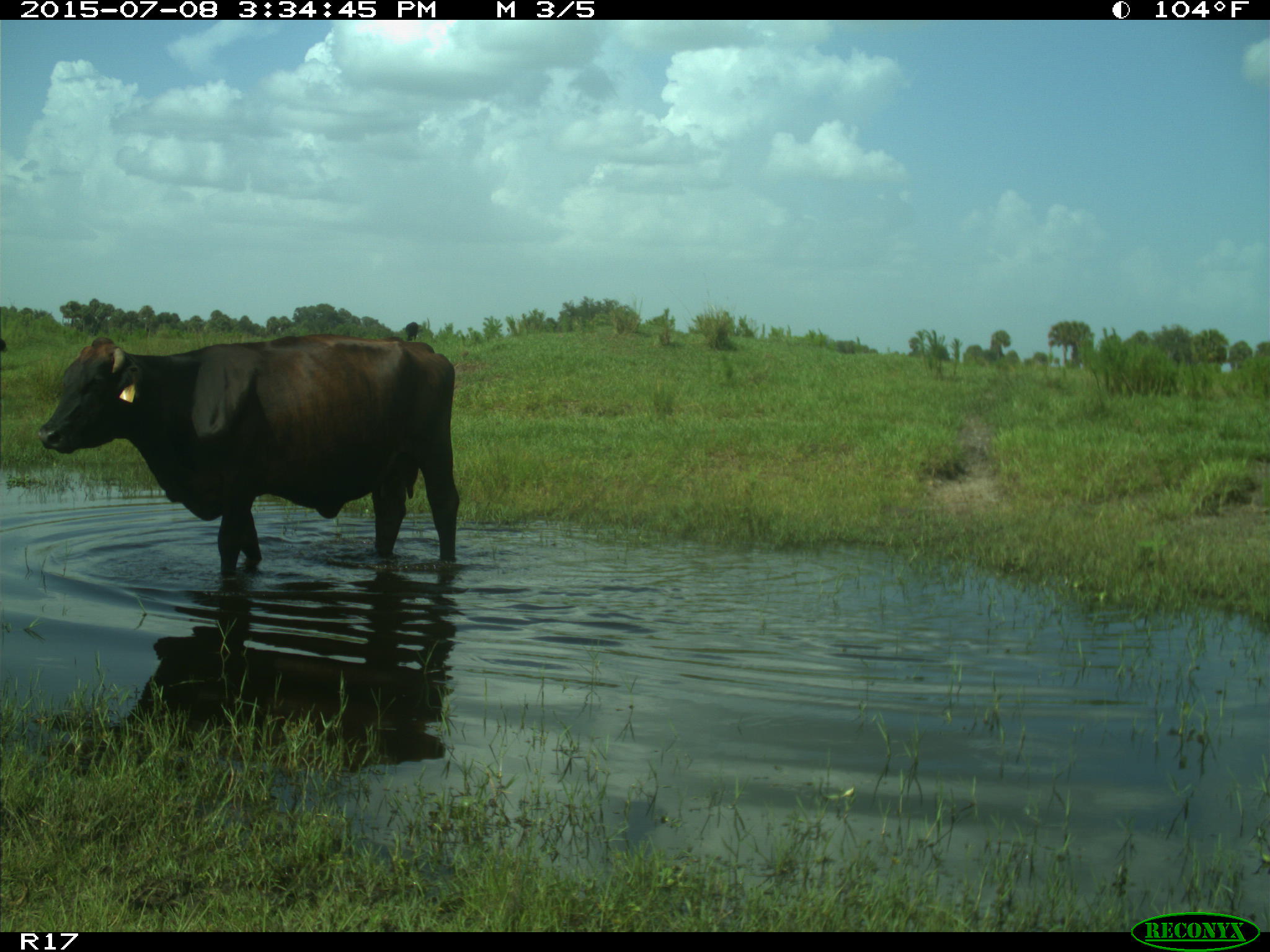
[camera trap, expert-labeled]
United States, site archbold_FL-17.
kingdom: Animalia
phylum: Chordata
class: Mammalia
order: Artiodactyla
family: Bovidae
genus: Bos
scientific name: Bos taurus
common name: domestic cow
Bos taurus (domestic cow).